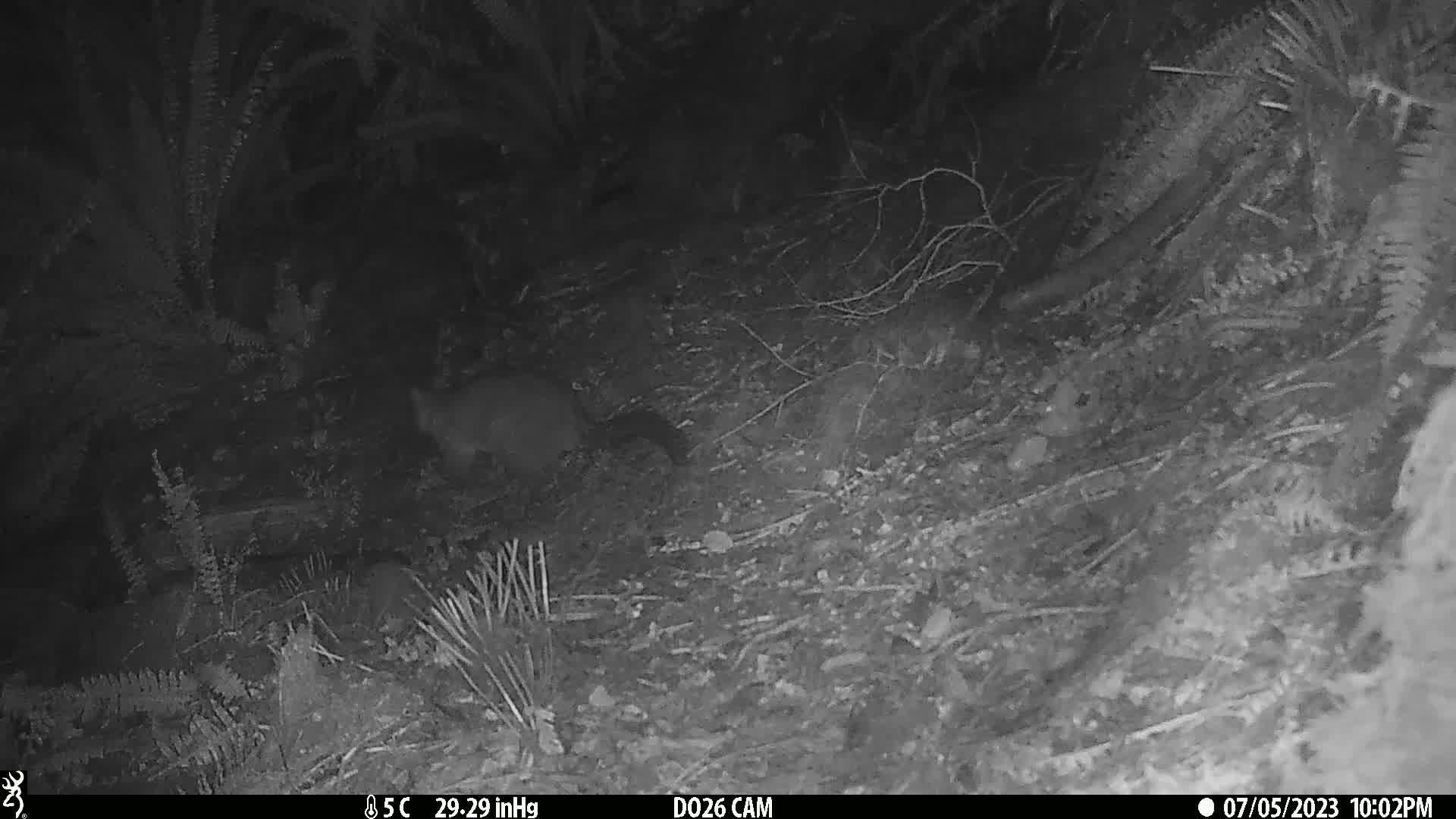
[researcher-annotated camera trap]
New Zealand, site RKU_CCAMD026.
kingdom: Animalia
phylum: Chordata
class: Mammalia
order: Diprotodontia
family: Phalangeridae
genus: Trichosurus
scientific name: Trichosurus vulpecula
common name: common brushtail possum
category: possum